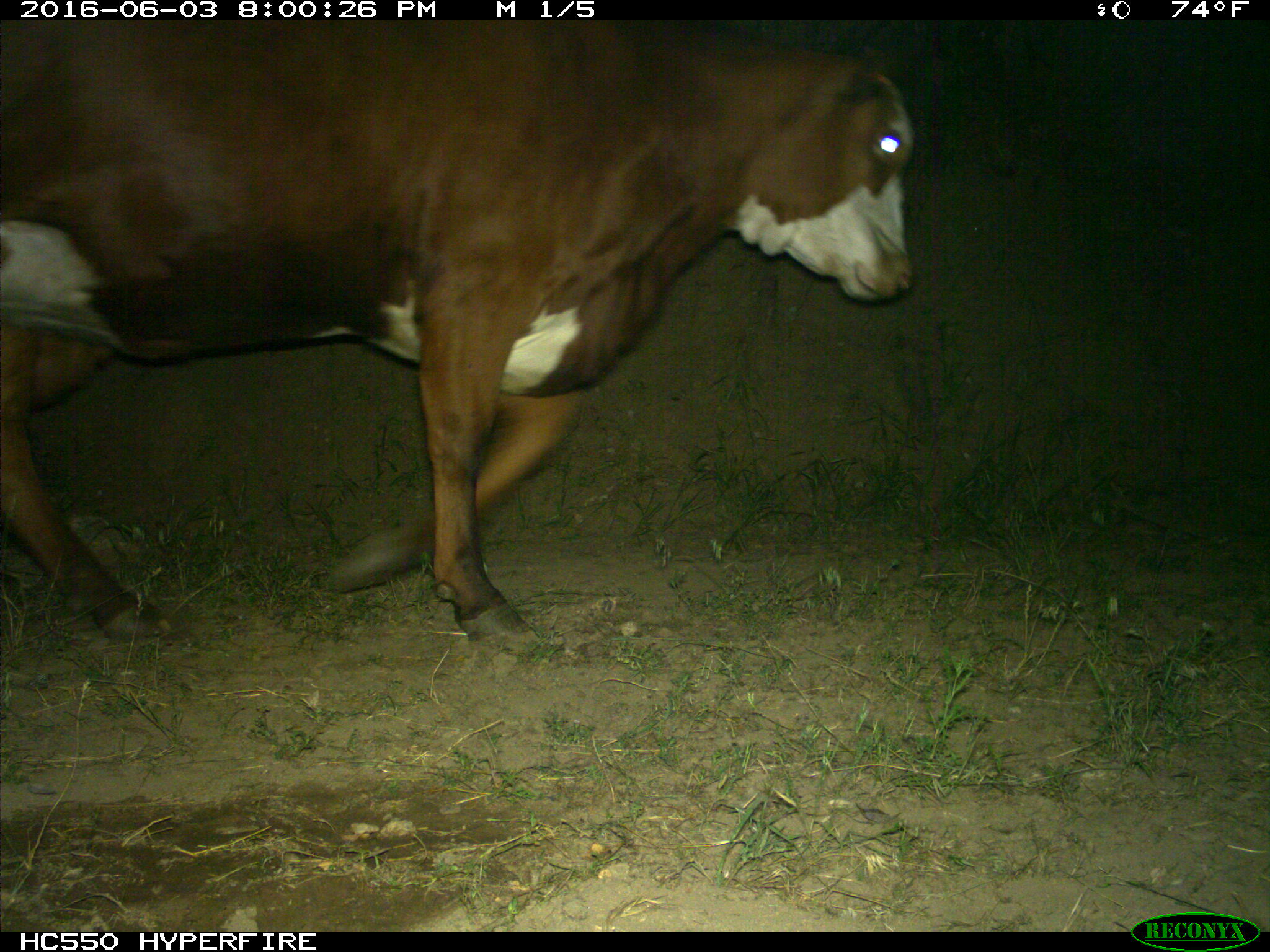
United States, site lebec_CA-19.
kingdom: Animalia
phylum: Chordata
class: Mammalia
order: Artiodactyla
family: Bovidae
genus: Bos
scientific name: Bos taurus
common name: domestic cow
Bos taurus (domestic cow).